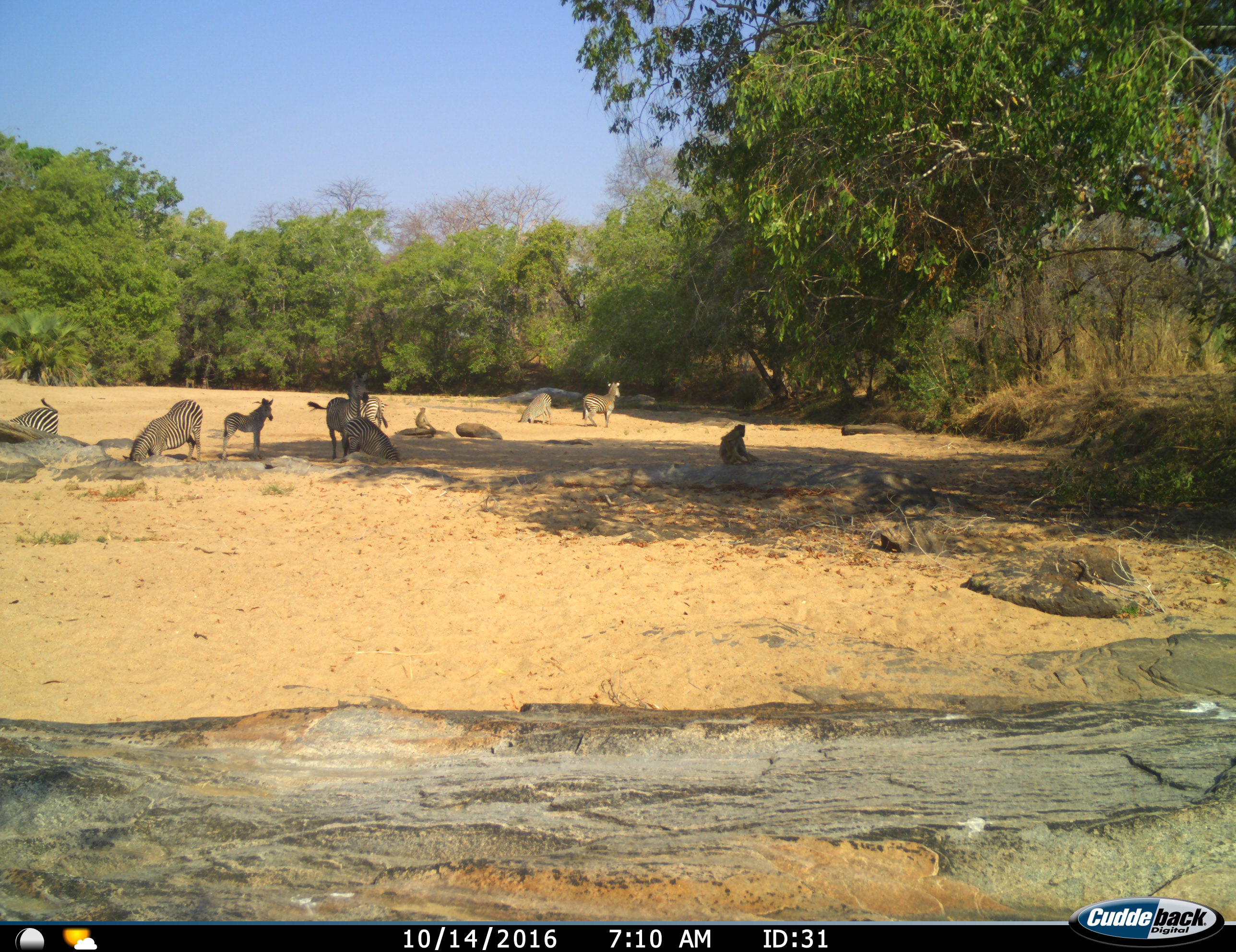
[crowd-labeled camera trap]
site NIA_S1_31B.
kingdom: Animalia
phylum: Chordata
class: Mammalia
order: Primates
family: Cercopithecidae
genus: Papio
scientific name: Papio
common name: baboon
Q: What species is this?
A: Baboon (Papio).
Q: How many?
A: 2.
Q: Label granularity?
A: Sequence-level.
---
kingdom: Animalia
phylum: Chordata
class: Mammalia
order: Perissodactyla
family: Equidae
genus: Equus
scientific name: Equus quagga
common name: plains zebra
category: zebraplains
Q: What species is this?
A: Zebraplains (plains zebra) (Equus quagga).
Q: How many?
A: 8.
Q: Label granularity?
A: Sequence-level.